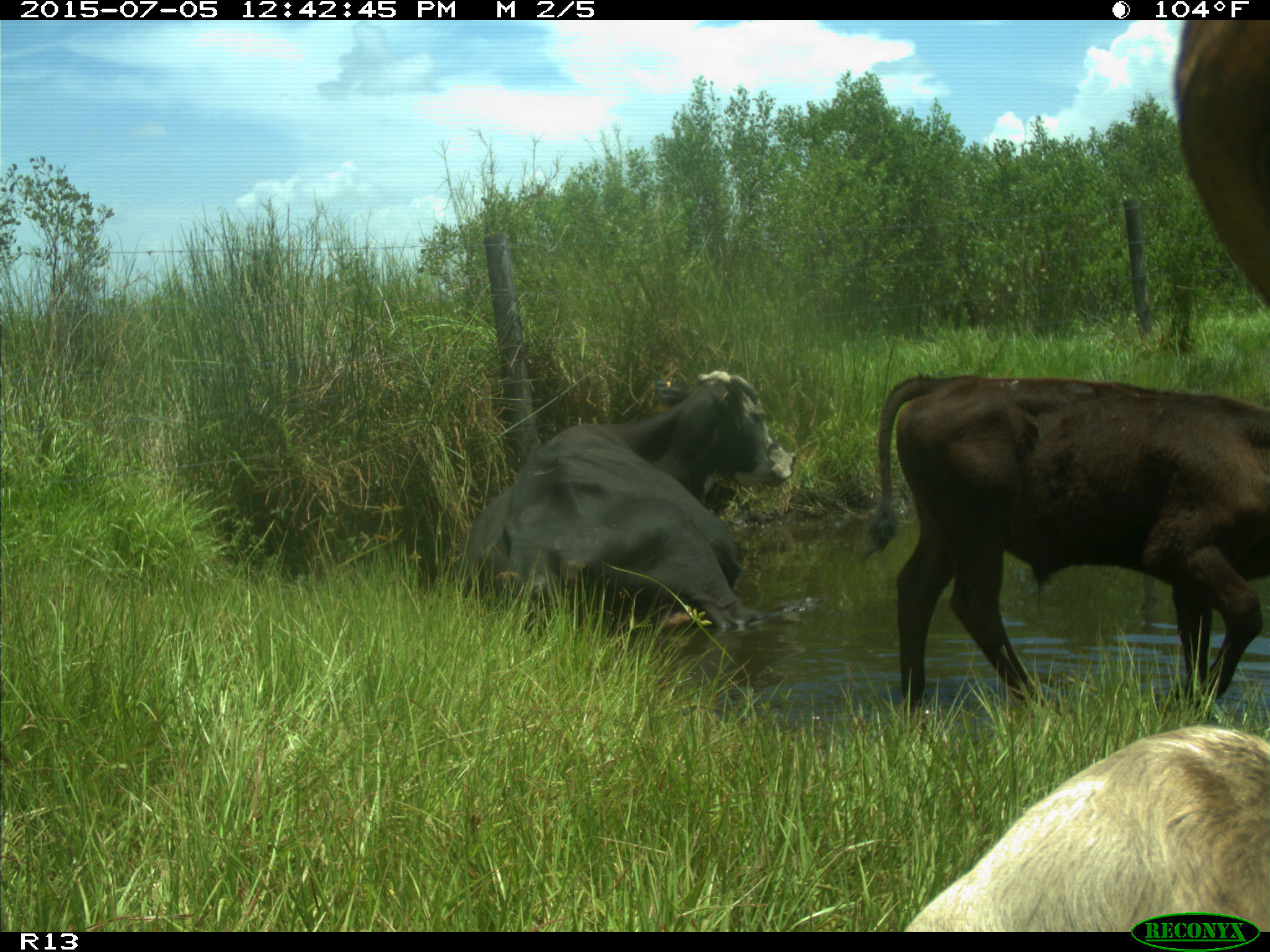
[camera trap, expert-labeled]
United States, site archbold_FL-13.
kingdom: Animalia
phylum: Chordata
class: Mammalia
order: Artiodactyla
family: Bovidae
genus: Bos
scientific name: Bos taurus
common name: domestic cow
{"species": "Bos taurus (domestic cow)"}